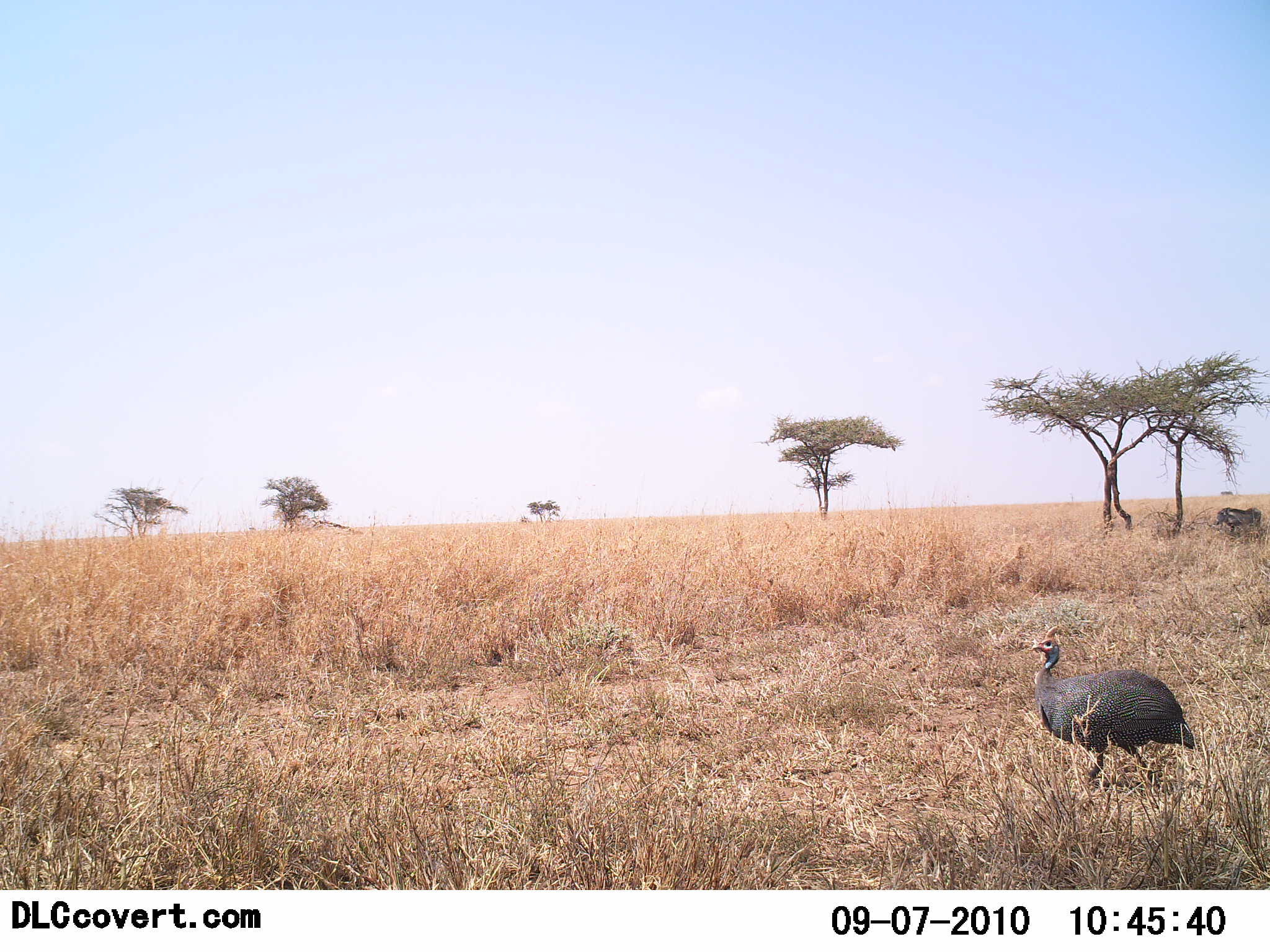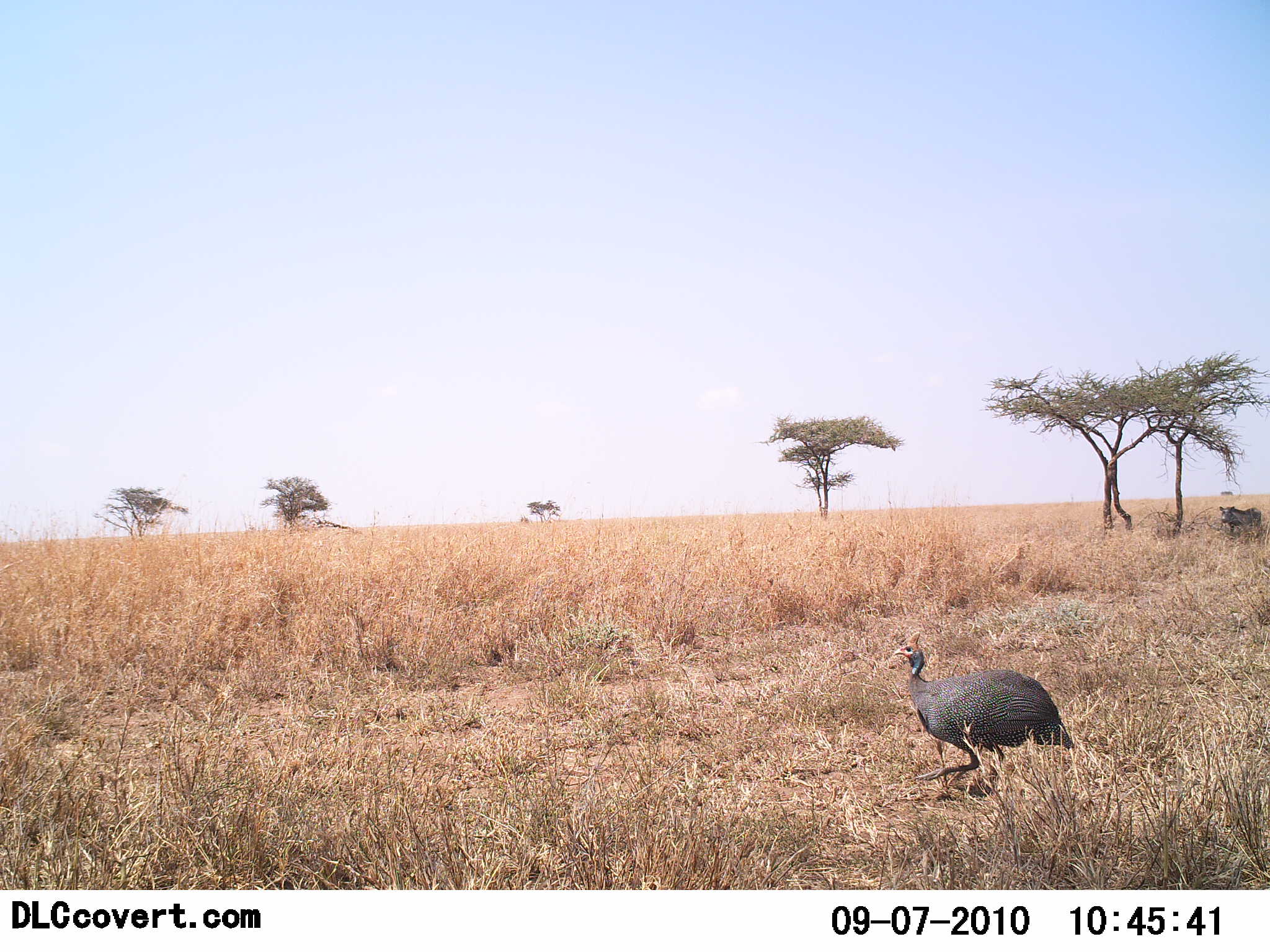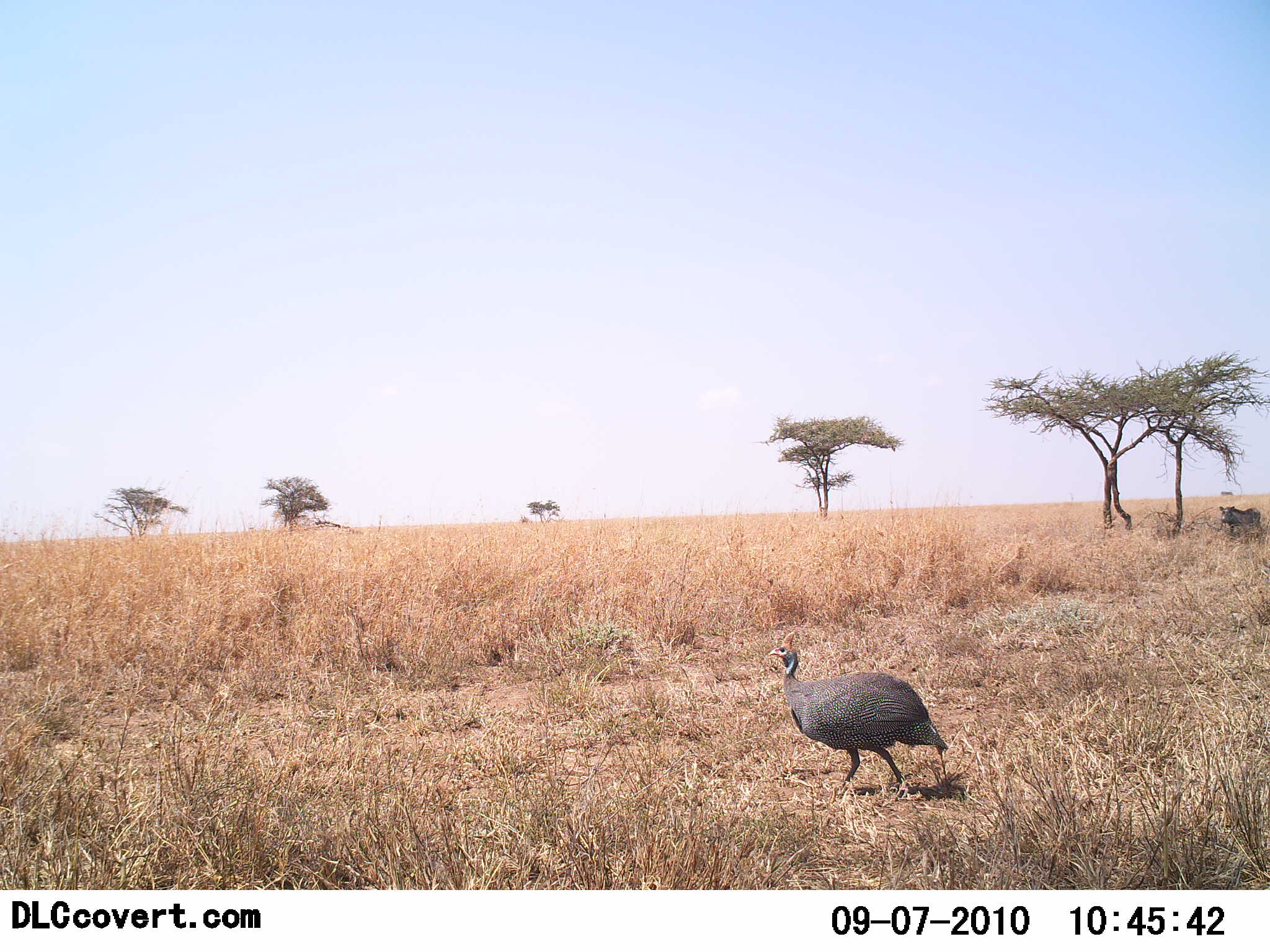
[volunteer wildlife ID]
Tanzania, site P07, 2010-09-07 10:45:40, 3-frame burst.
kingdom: Animalia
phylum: Chordata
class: Aves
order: Galliformes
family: Numididae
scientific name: Numididae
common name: guinea fowl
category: guineafowl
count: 1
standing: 4%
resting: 0%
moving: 96%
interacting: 0%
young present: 0%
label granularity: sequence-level